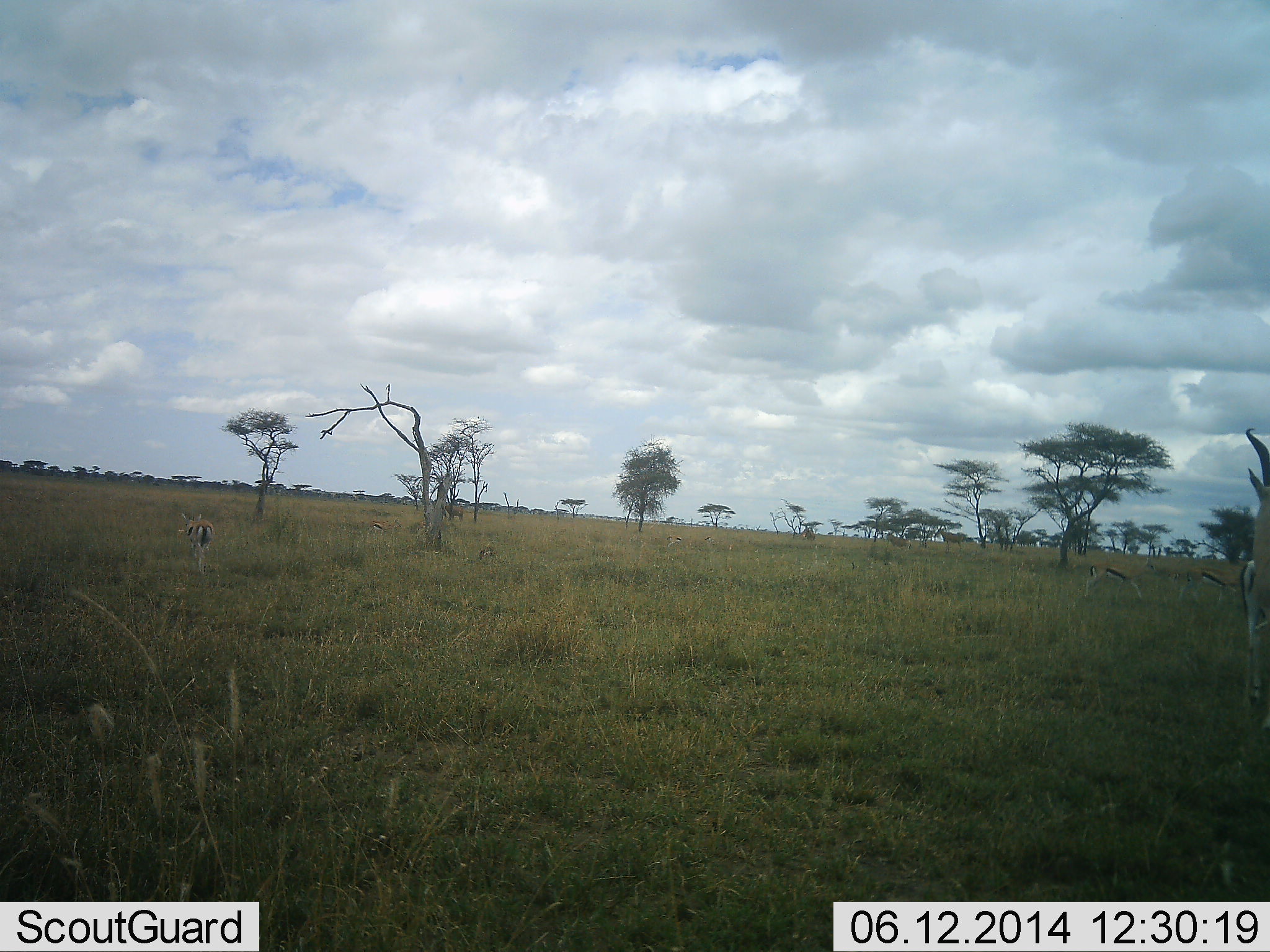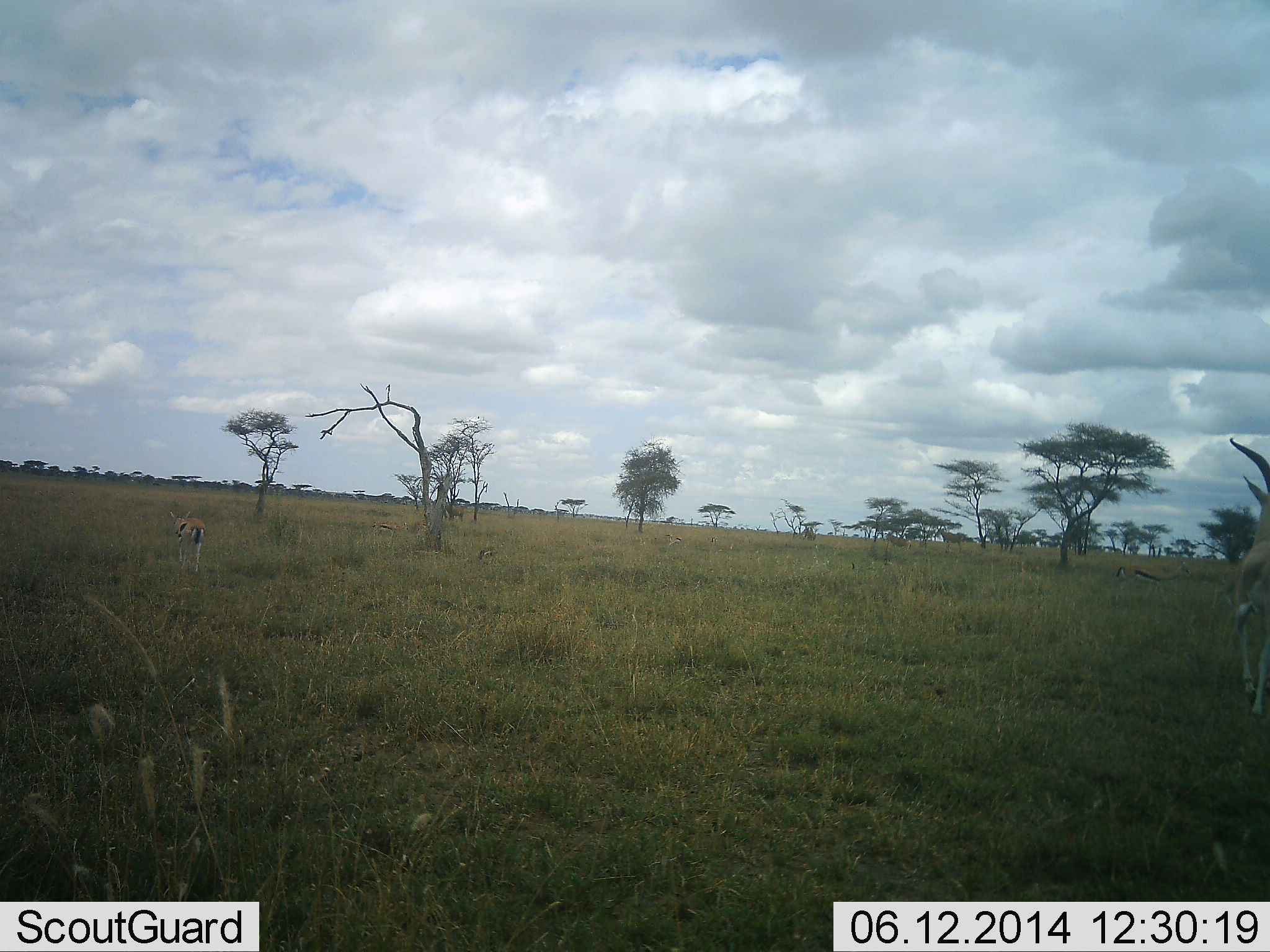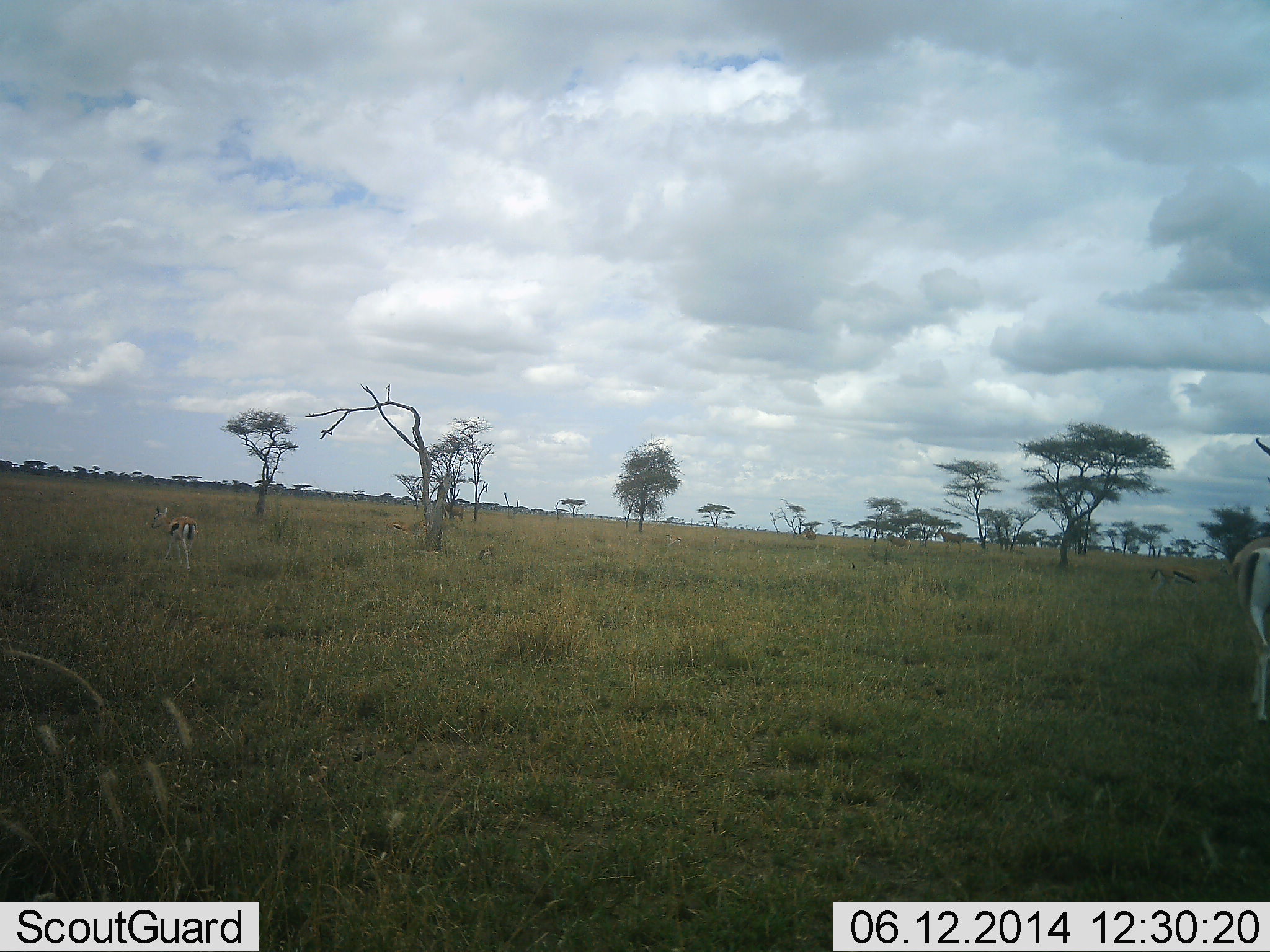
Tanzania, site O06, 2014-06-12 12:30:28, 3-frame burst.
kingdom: Animalia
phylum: Chordata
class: Mammalia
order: Artiodactyla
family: Bovidae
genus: Eudorcas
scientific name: Eudorcas thomsonii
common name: thomson's gazelle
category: gazellethomsons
Gazellethomsons (thomson's gazelle) (Eudorcas thomsonii), count 4. Behavior (volunteer vote fractions): standing 50%, resting 10%, moving 70%, interacting 0%. Young present (vote fraction): 0%. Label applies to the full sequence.